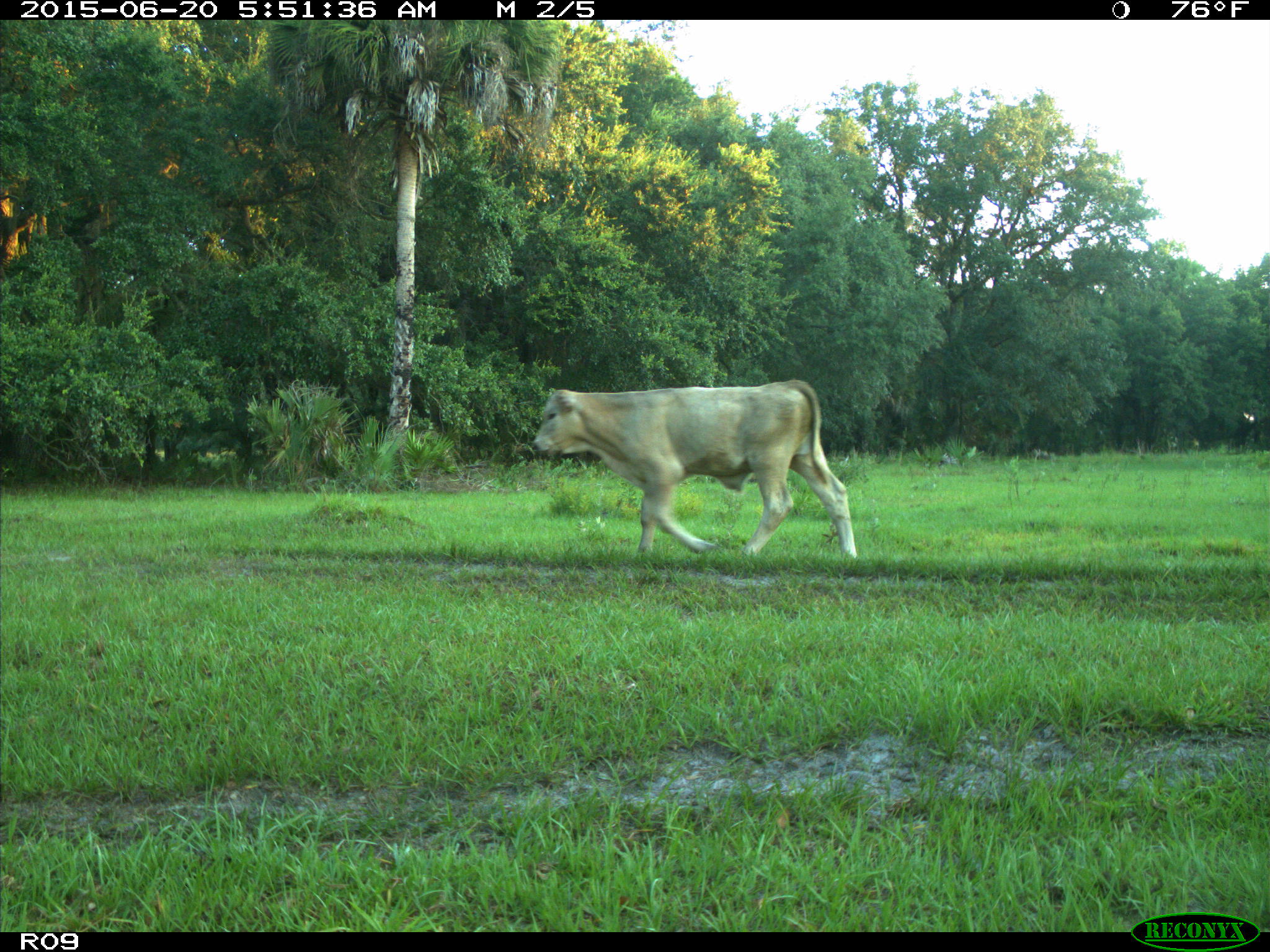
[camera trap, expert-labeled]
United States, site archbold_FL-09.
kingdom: Animalia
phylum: Chordata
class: Mammalia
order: Artiodactyla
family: Bovidae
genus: Bos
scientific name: Bos taurus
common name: domestic cow